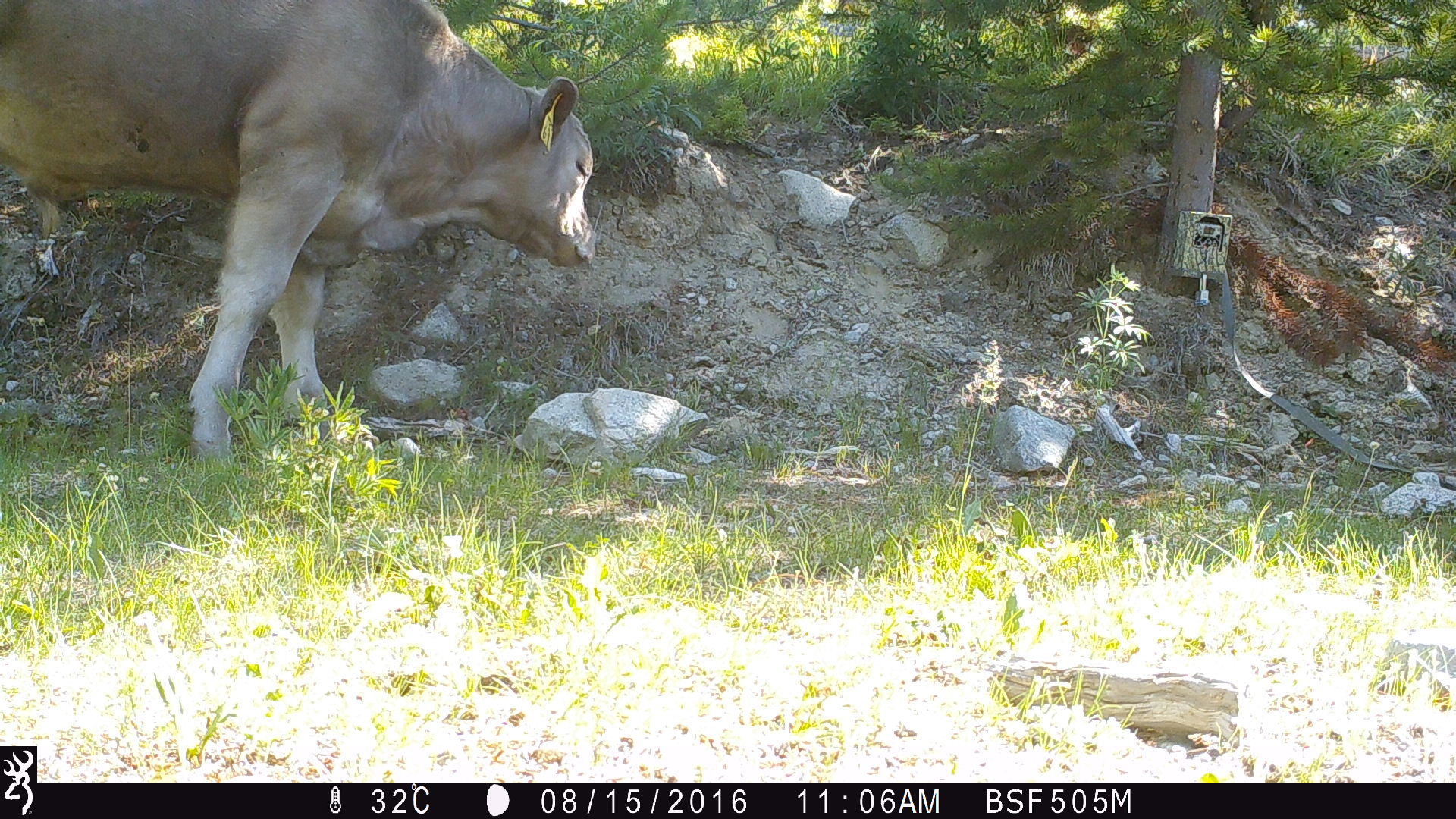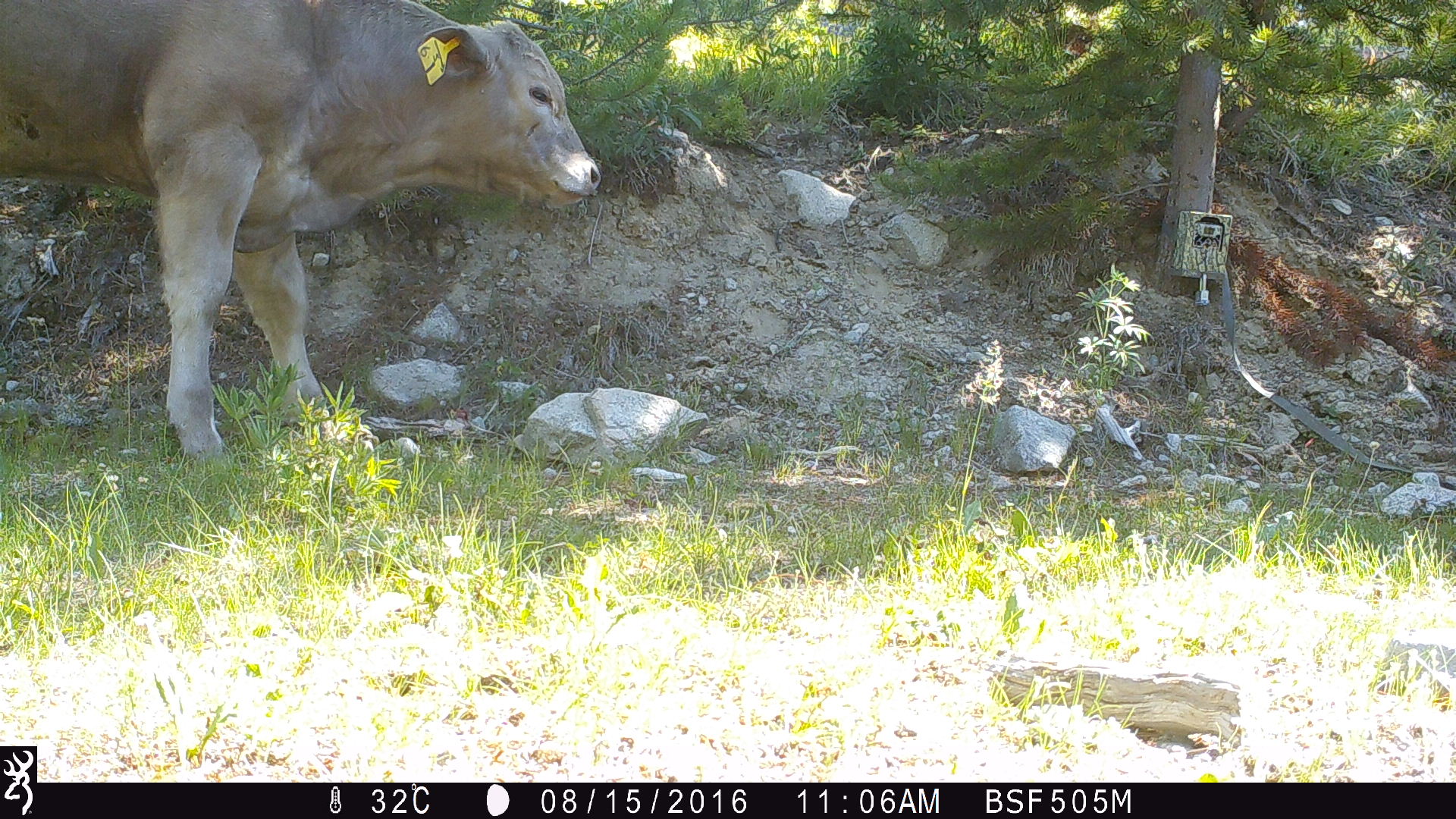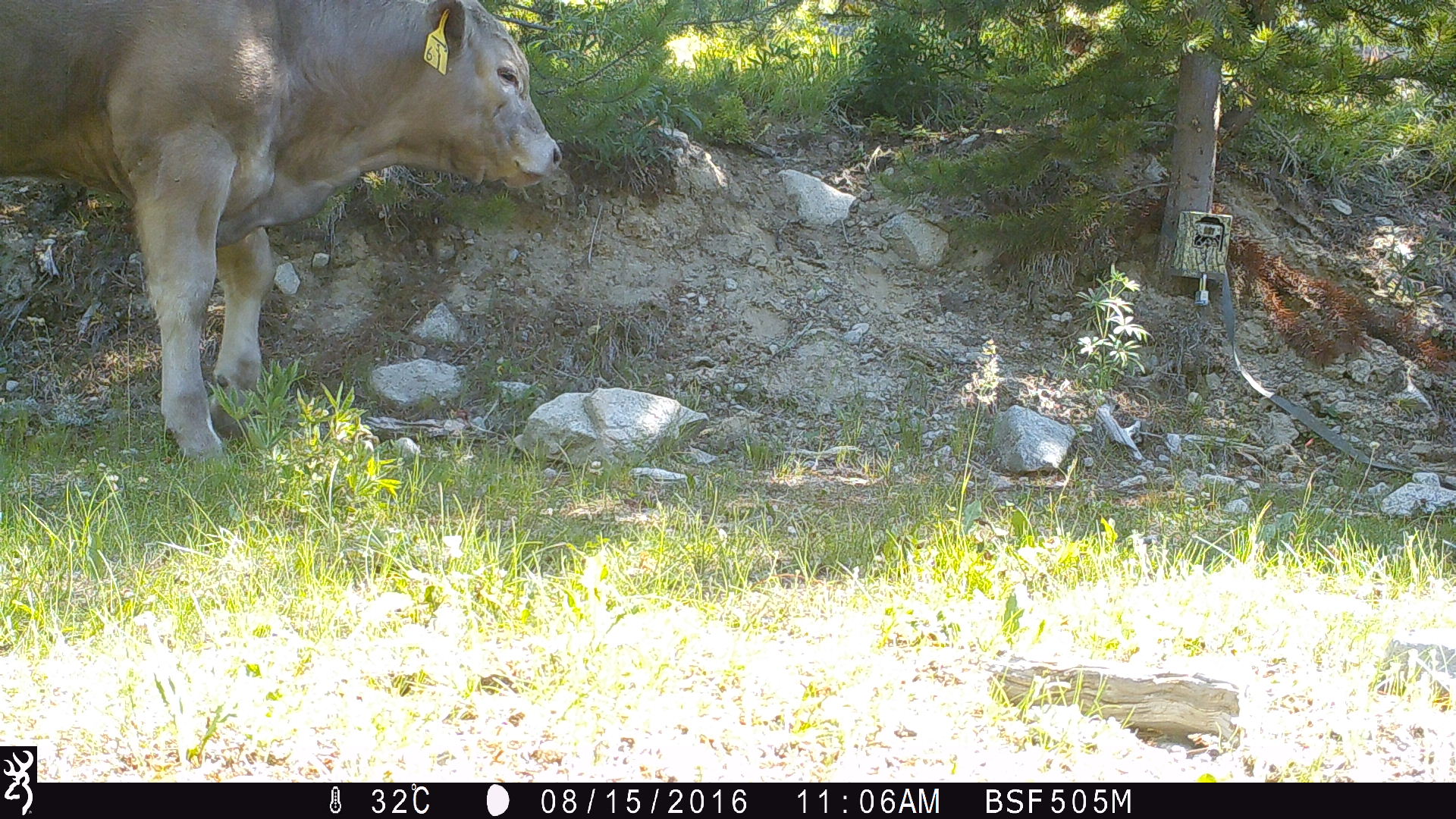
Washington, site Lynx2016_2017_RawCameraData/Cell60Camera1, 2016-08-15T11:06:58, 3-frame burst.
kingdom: Animalia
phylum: Chordata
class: Mammalia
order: Artiodactyla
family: Bovidae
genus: Bos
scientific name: Bos taurus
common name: domestic cattle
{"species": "domestic cattle (Bos taurus)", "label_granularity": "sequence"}